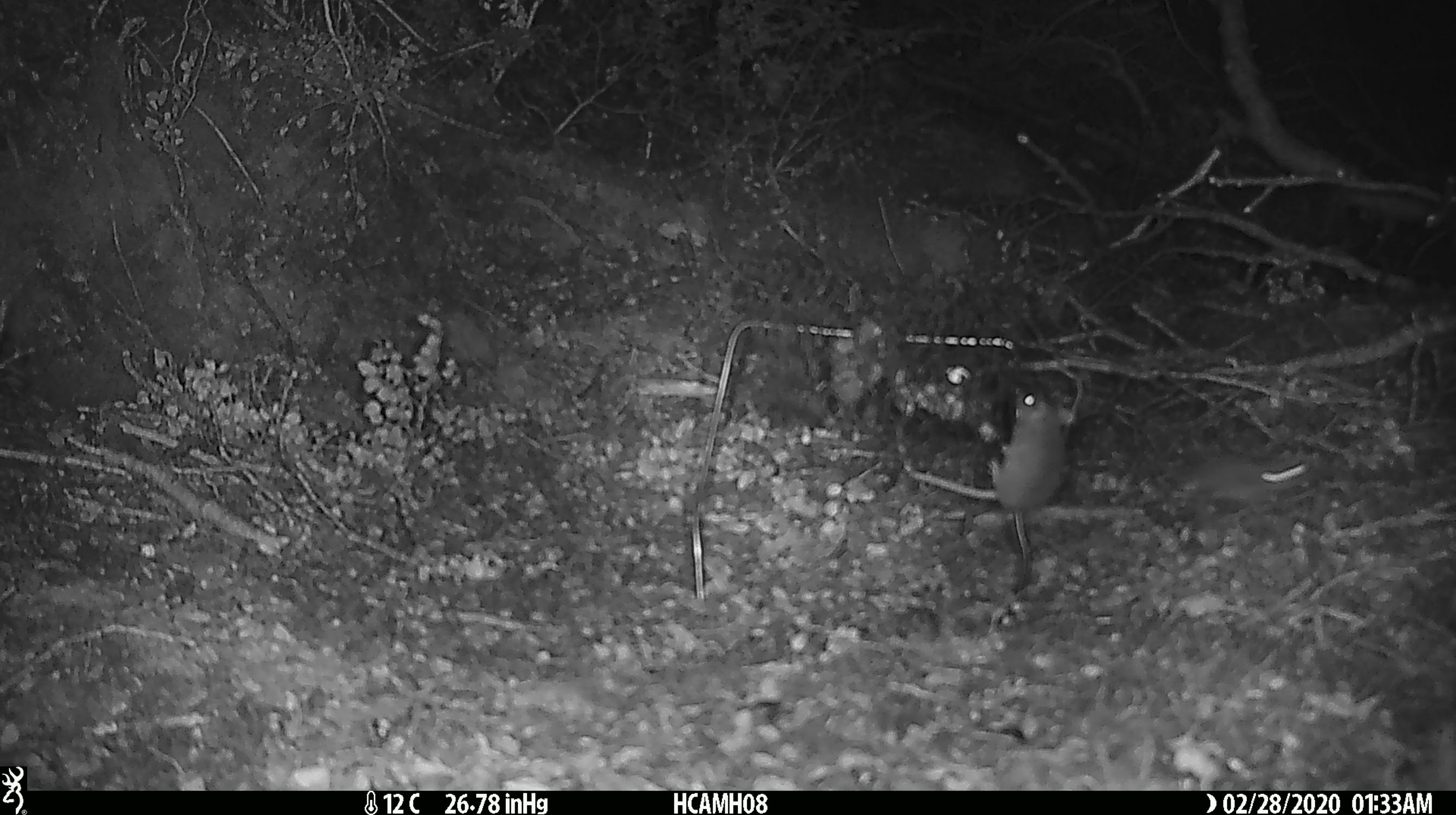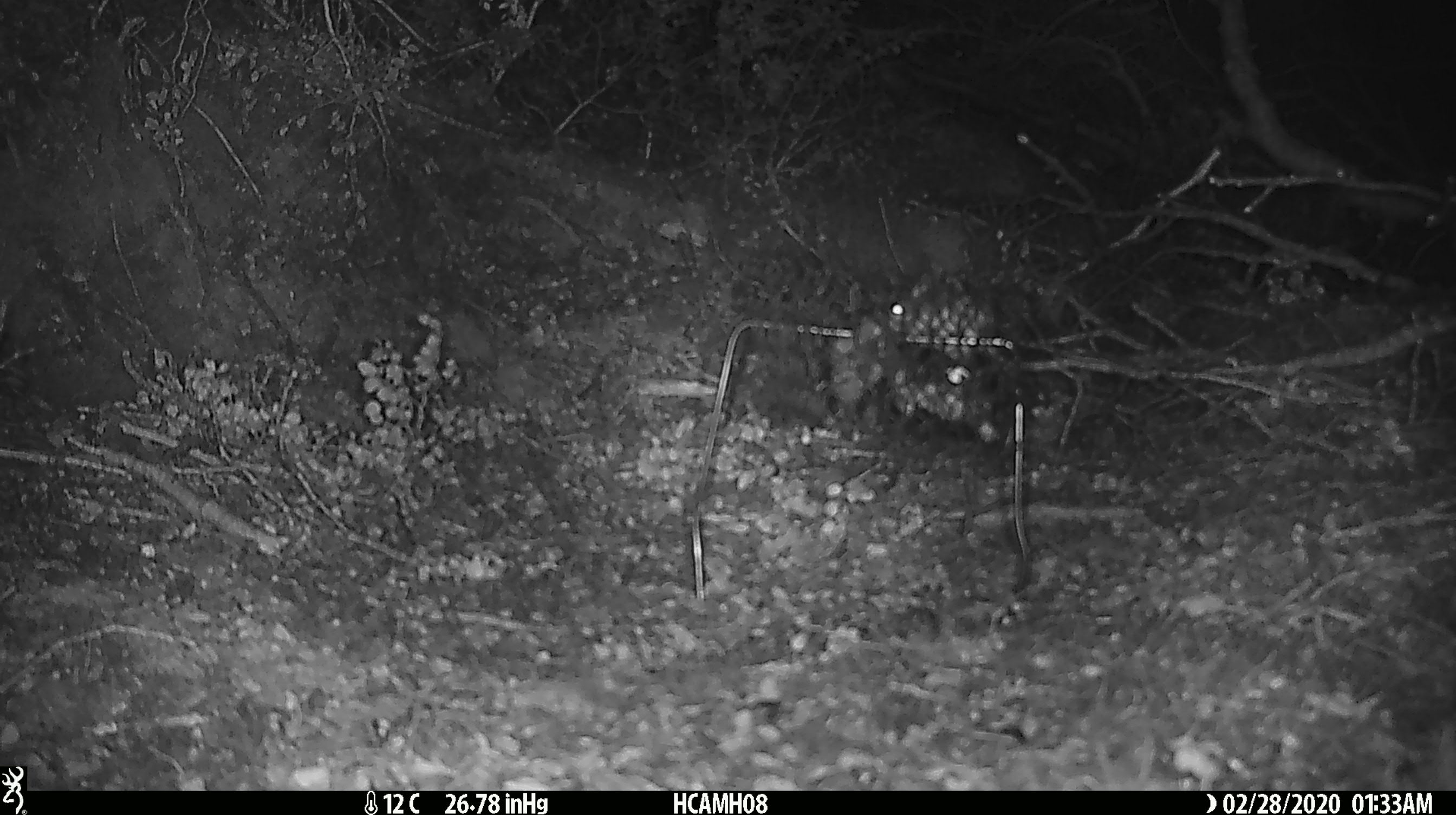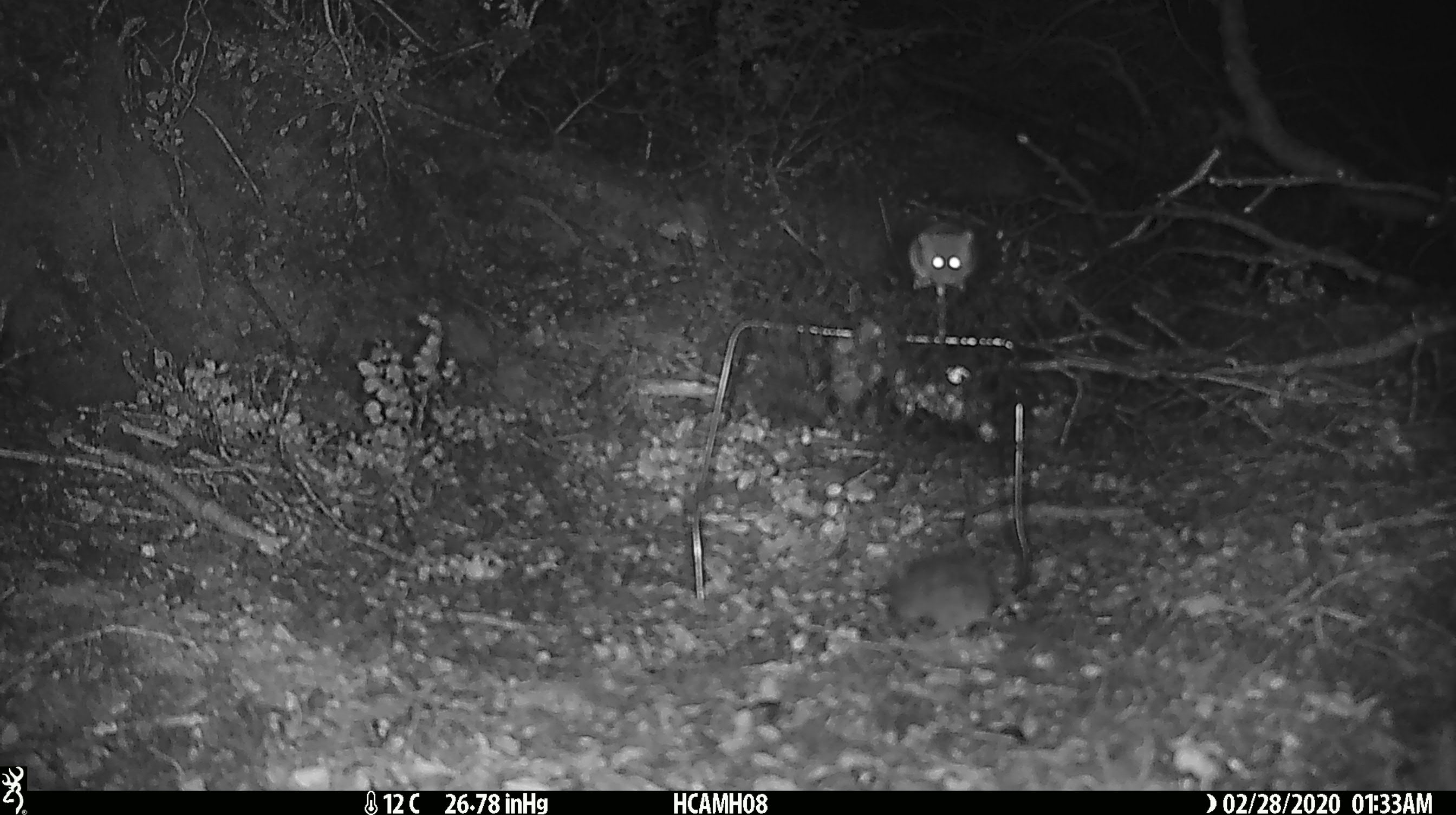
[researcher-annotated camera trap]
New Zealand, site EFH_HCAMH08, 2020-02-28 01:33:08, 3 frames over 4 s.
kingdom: Animalia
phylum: Chordata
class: Mammalia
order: Rodentia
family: Muridae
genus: Mus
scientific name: Mus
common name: mouse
Mouse (Mus).